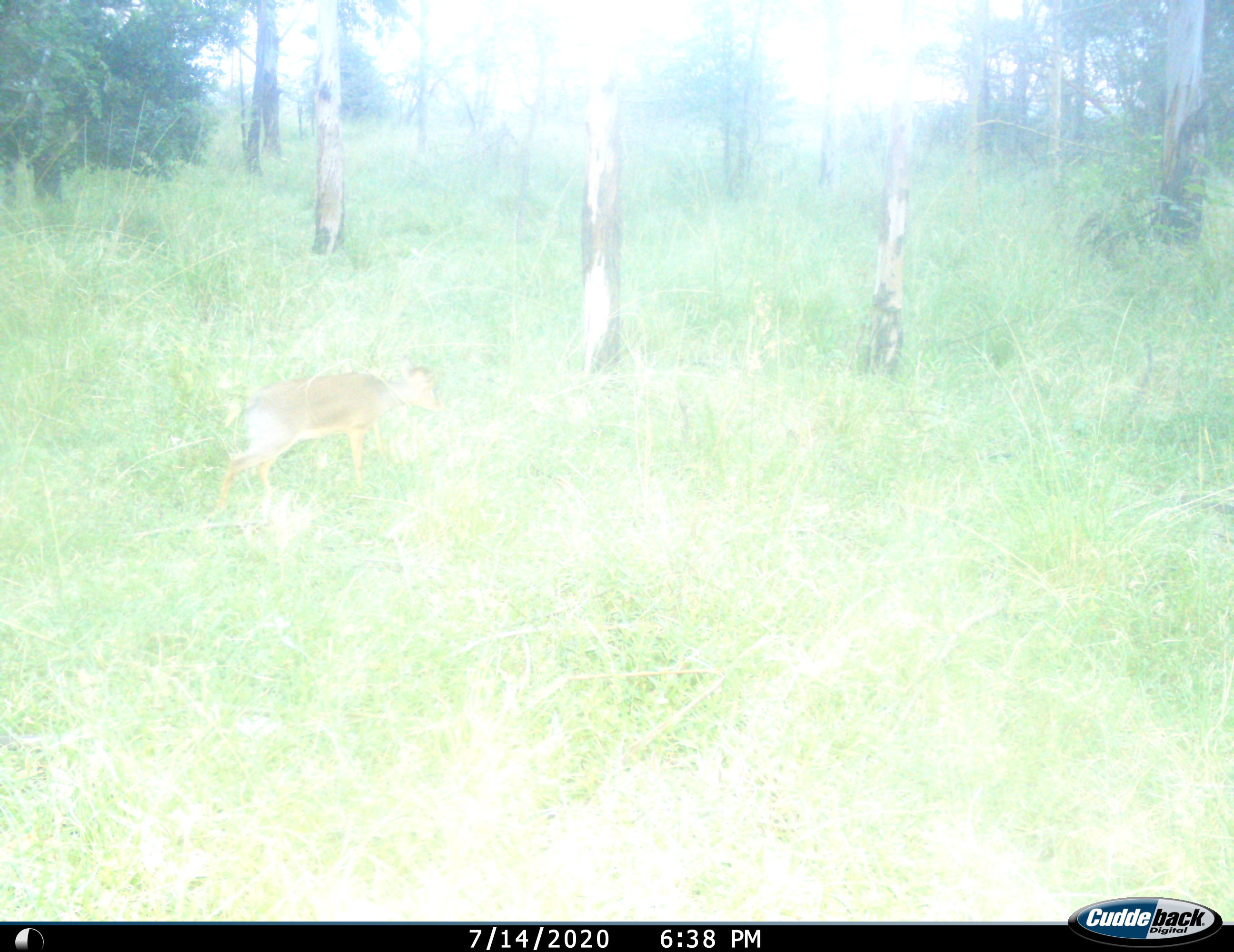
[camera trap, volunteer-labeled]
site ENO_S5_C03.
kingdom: Animalia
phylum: Chordata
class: Mammalia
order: Artiodactyla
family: Bovidae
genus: Madoqua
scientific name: Madoqua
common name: dik-dik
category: dikdik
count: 1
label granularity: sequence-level